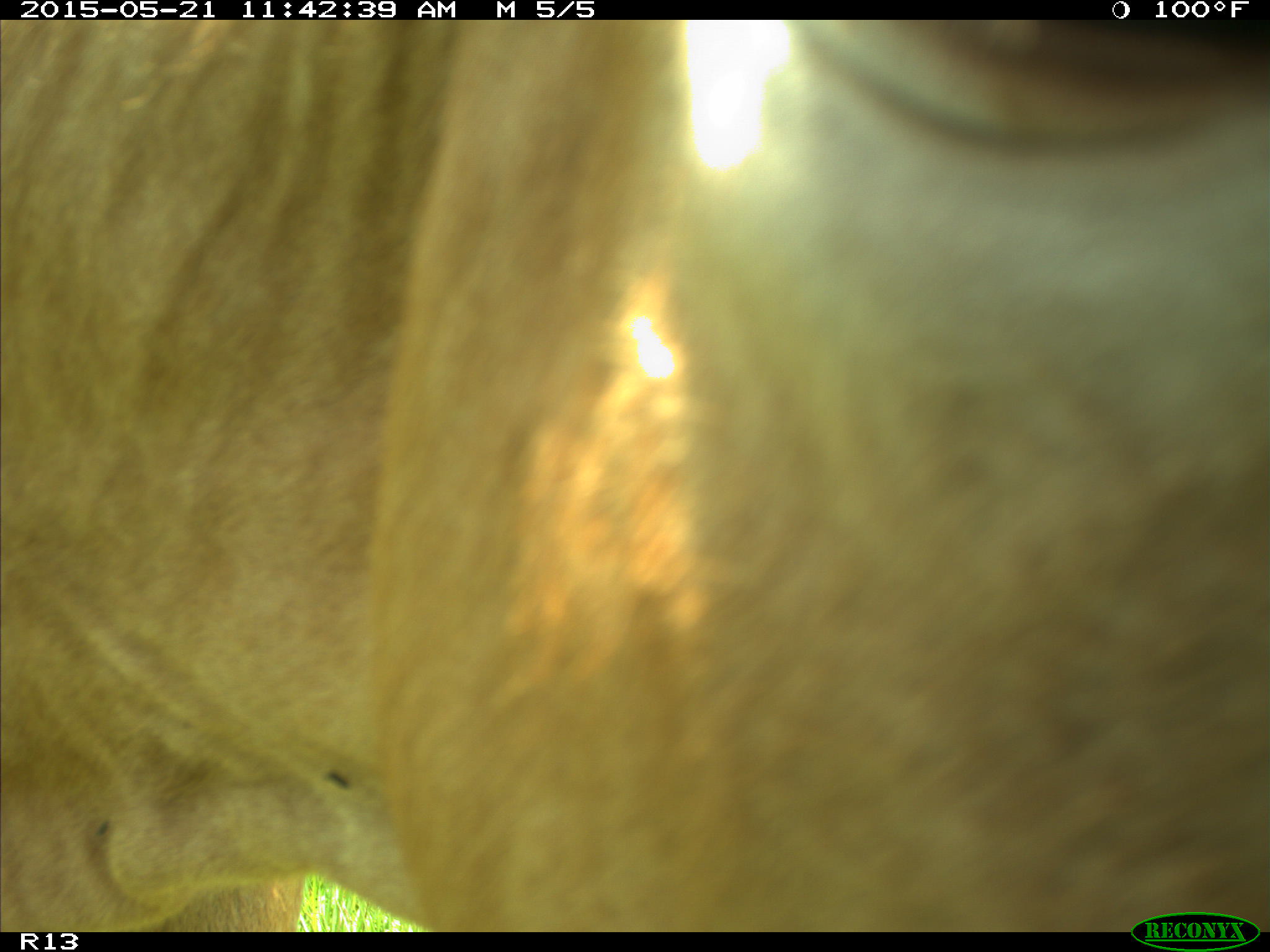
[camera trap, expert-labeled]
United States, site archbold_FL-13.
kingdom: Animalia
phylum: Chordata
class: Mammalia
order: Artiodactyla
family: Bovidae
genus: Bos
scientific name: Bos taurus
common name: domestic cow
Bos taurus (domestic cow).